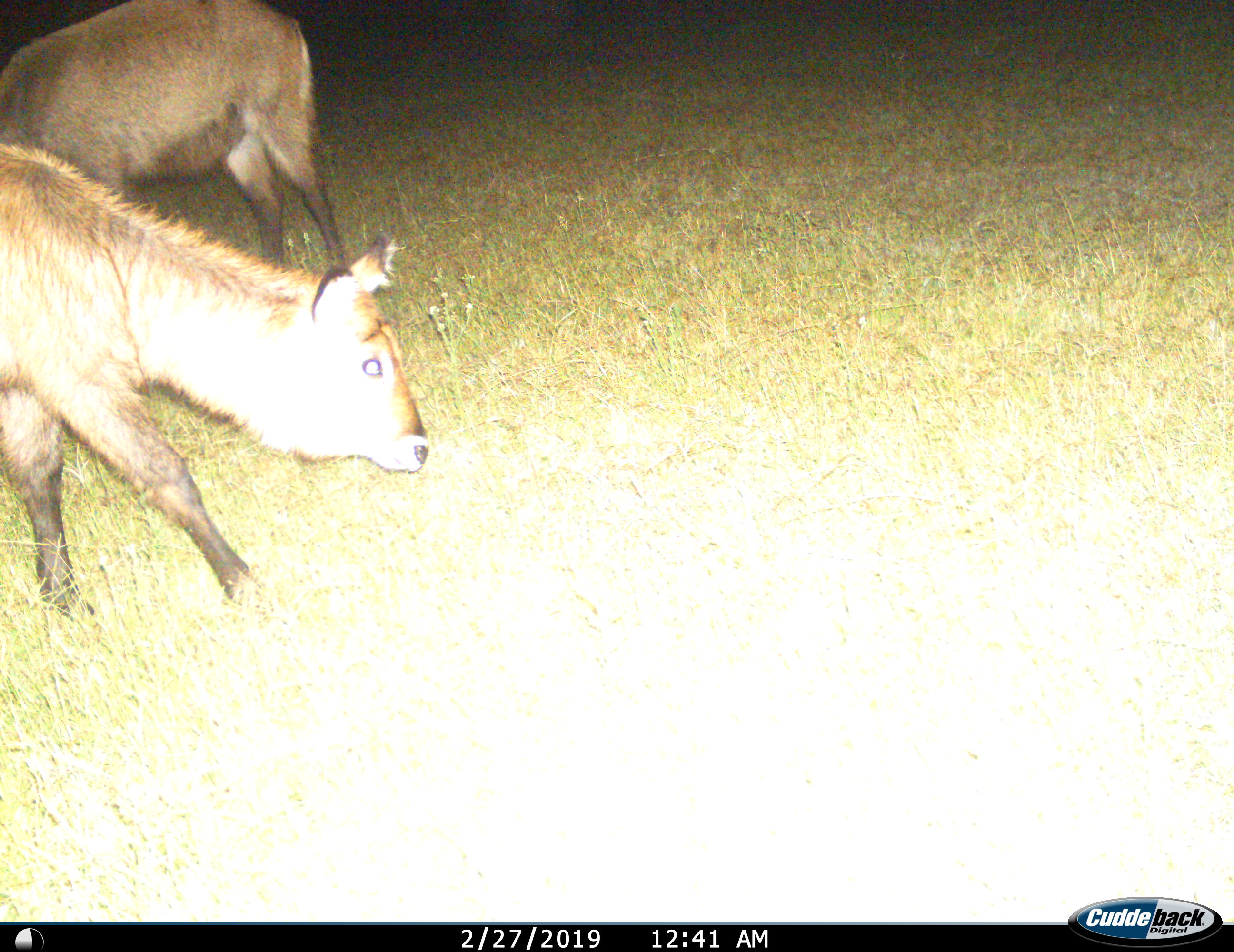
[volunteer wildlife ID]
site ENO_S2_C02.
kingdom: Animalia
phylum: Chordata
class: Mammalia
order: Artiodactyla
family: Bovidae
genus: Kobus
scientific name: Kobus ellipsiprymnus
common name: waterbuck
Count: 2.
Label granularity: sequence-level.